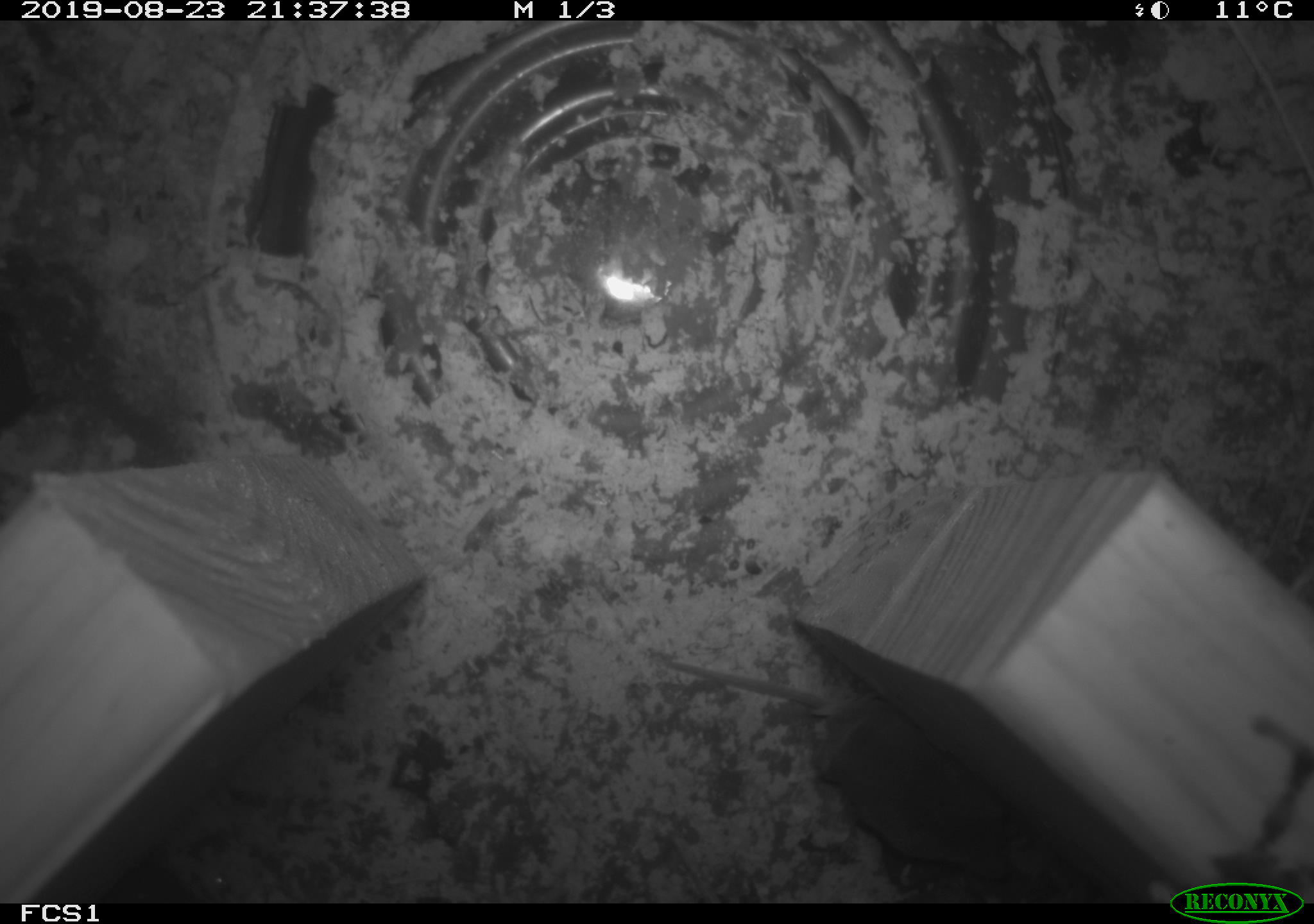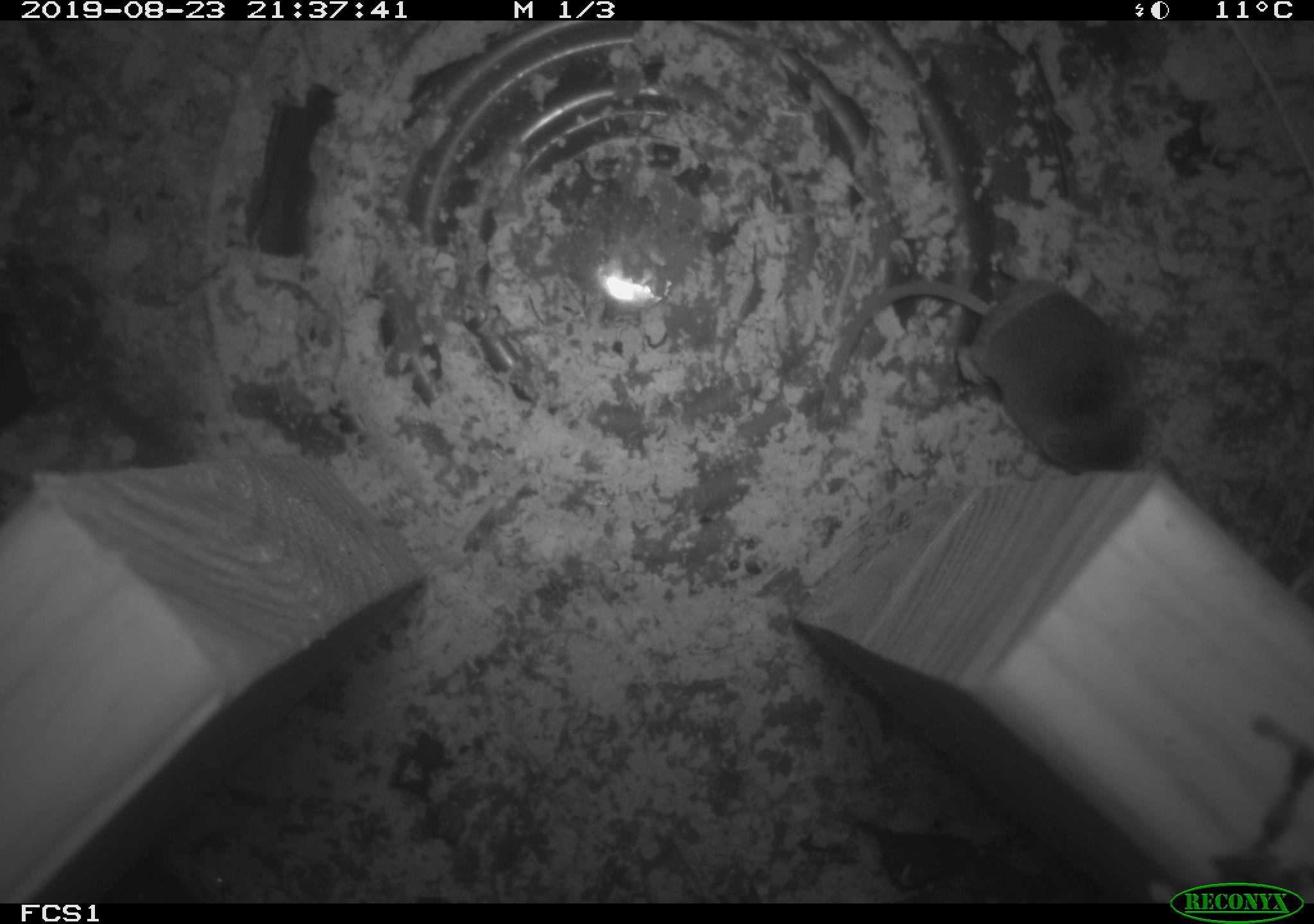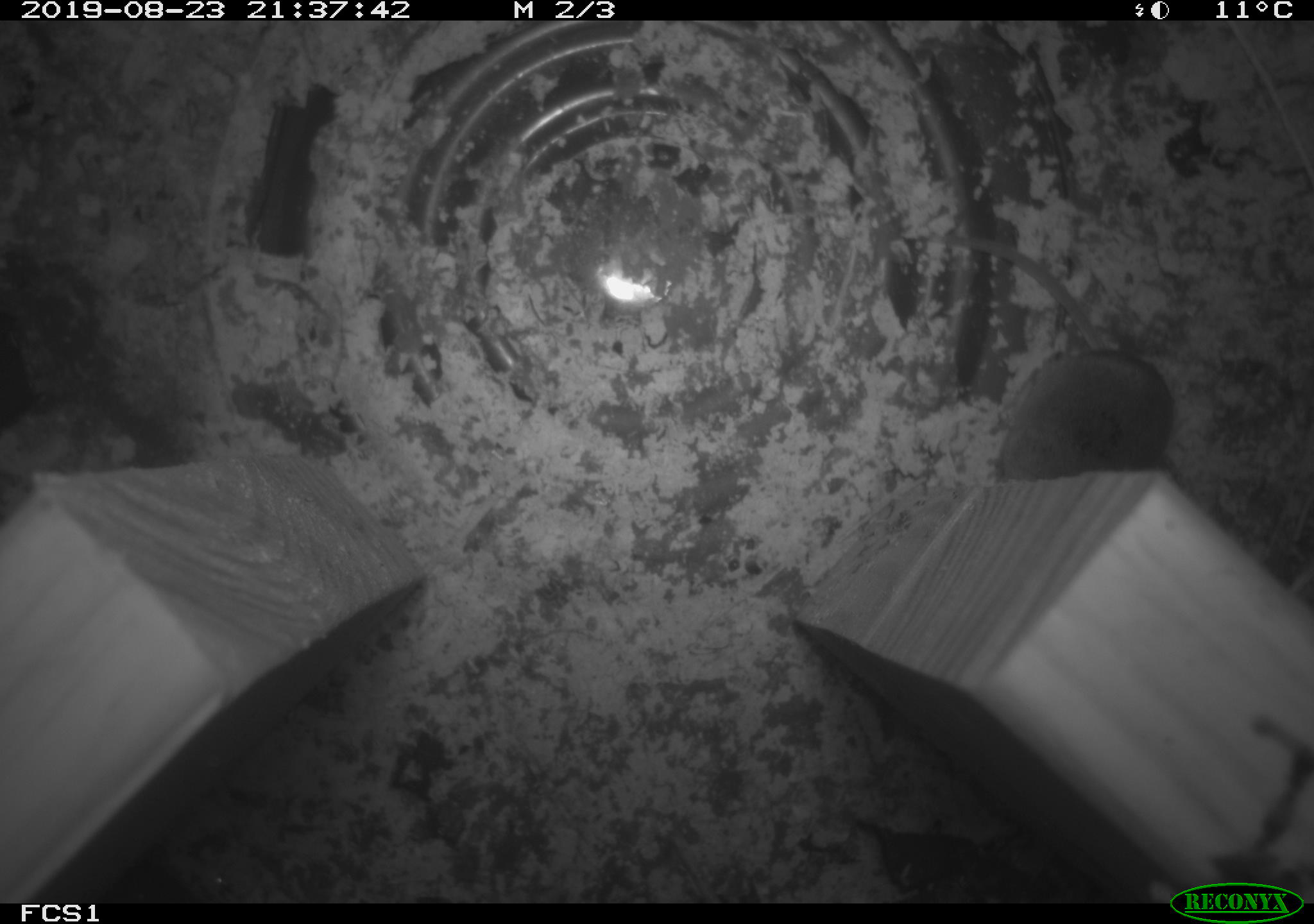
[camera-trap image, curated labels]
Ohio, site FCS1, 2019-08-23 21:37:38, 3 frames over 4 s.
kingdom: Animalia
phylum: Chordata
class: Mammalia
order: Eulipotyphla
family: Soricidae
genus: Sorex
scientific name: Sorex cinereus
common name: masked shrew